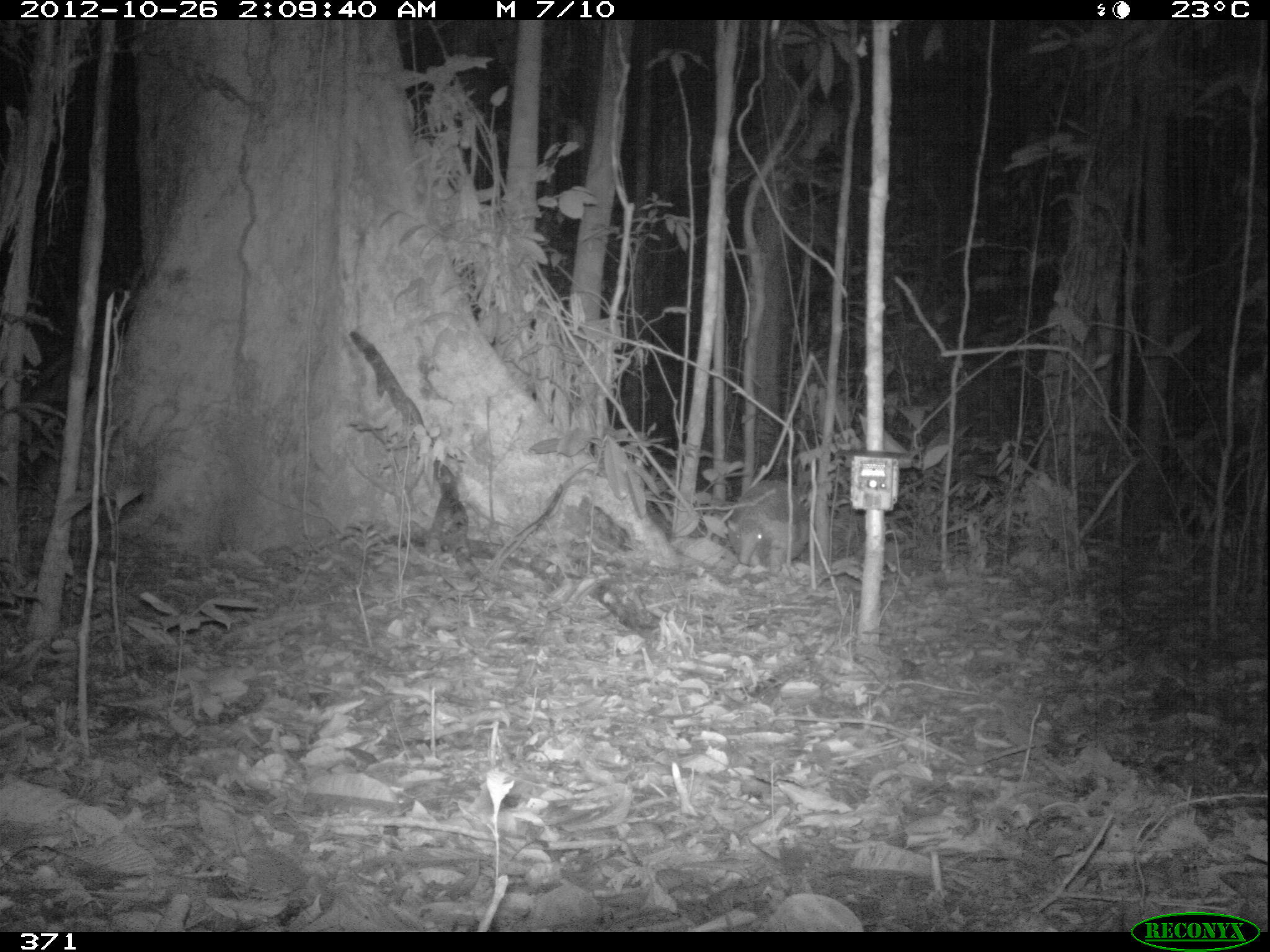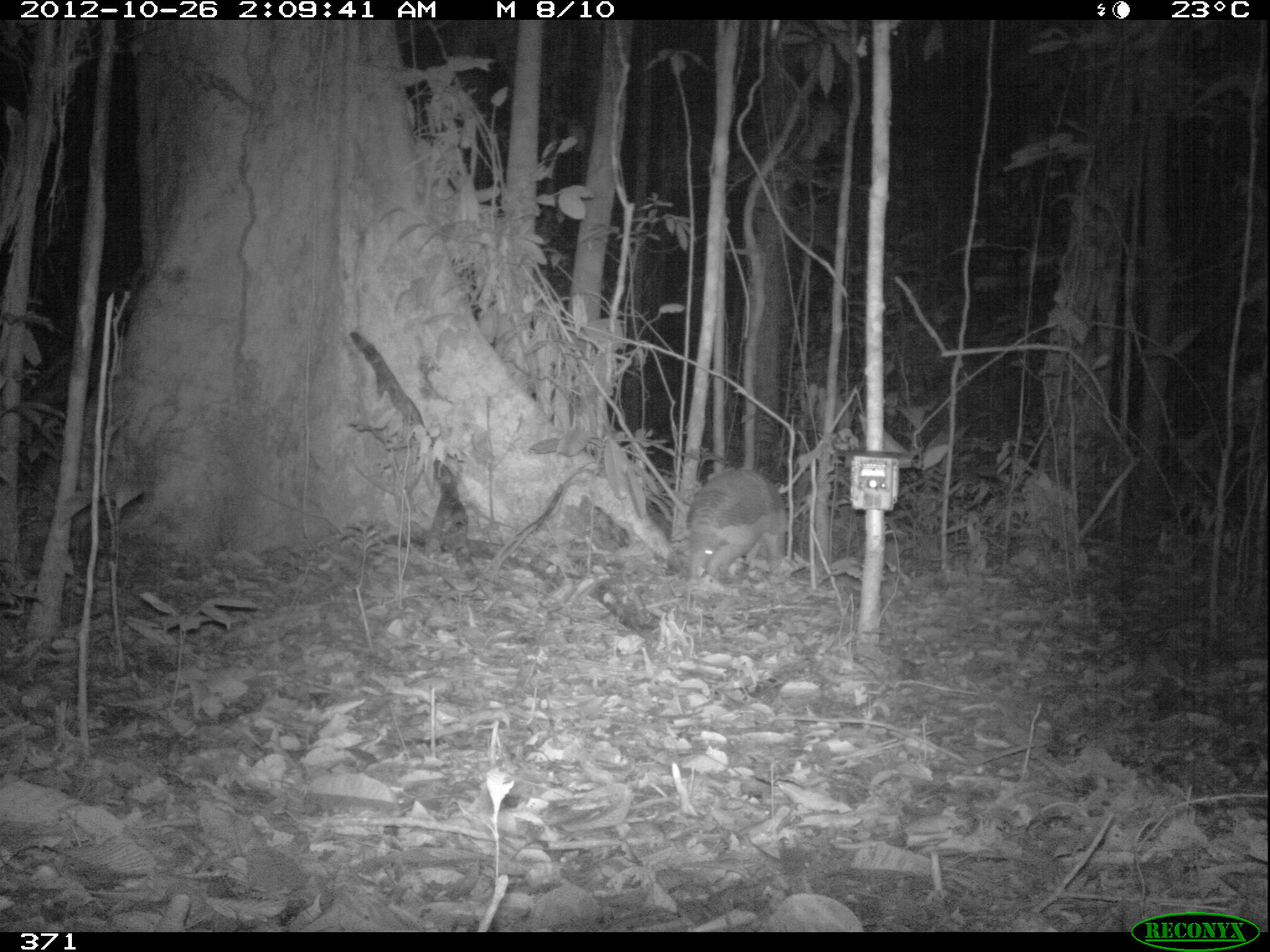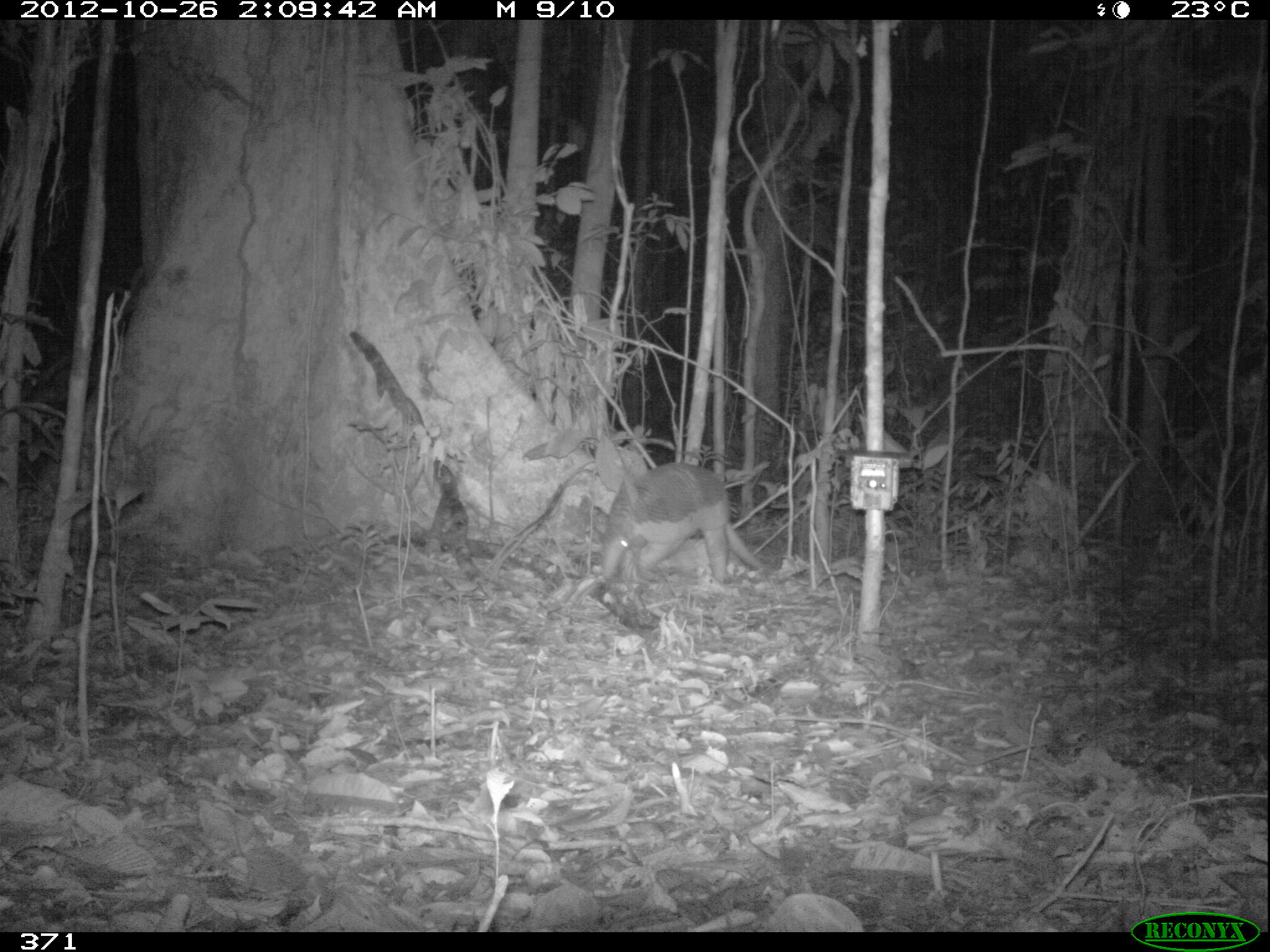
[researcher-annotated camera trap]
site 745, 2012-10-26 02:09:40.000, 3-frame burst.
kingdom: Animalia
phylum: Chordata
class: Mammalia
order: Cingulata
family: Chlamyphoridae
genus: Priodontes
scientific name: Priodontes maximus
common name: giant armadillo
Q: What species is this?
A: Priodontes maximus (giant armadillo).